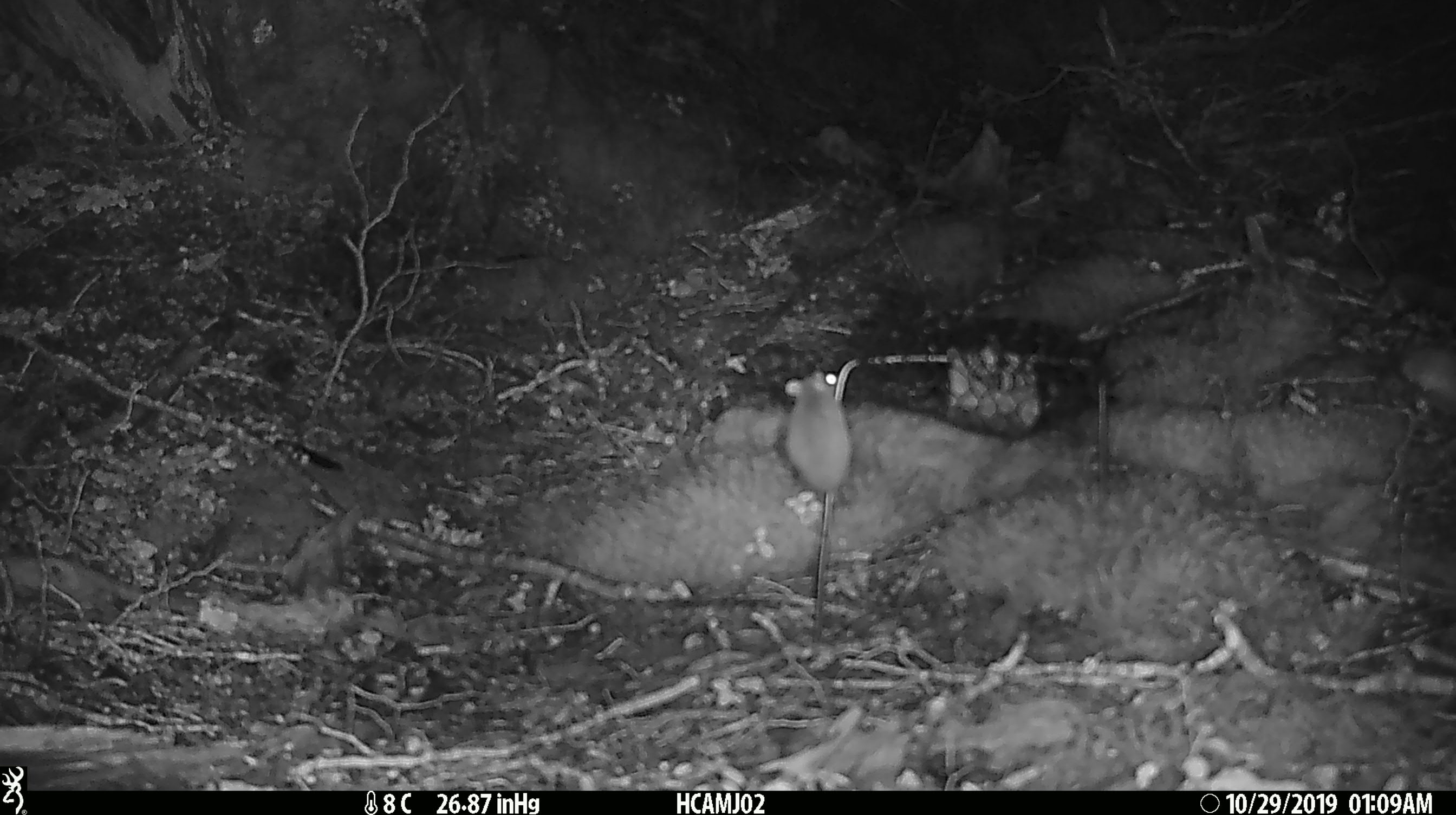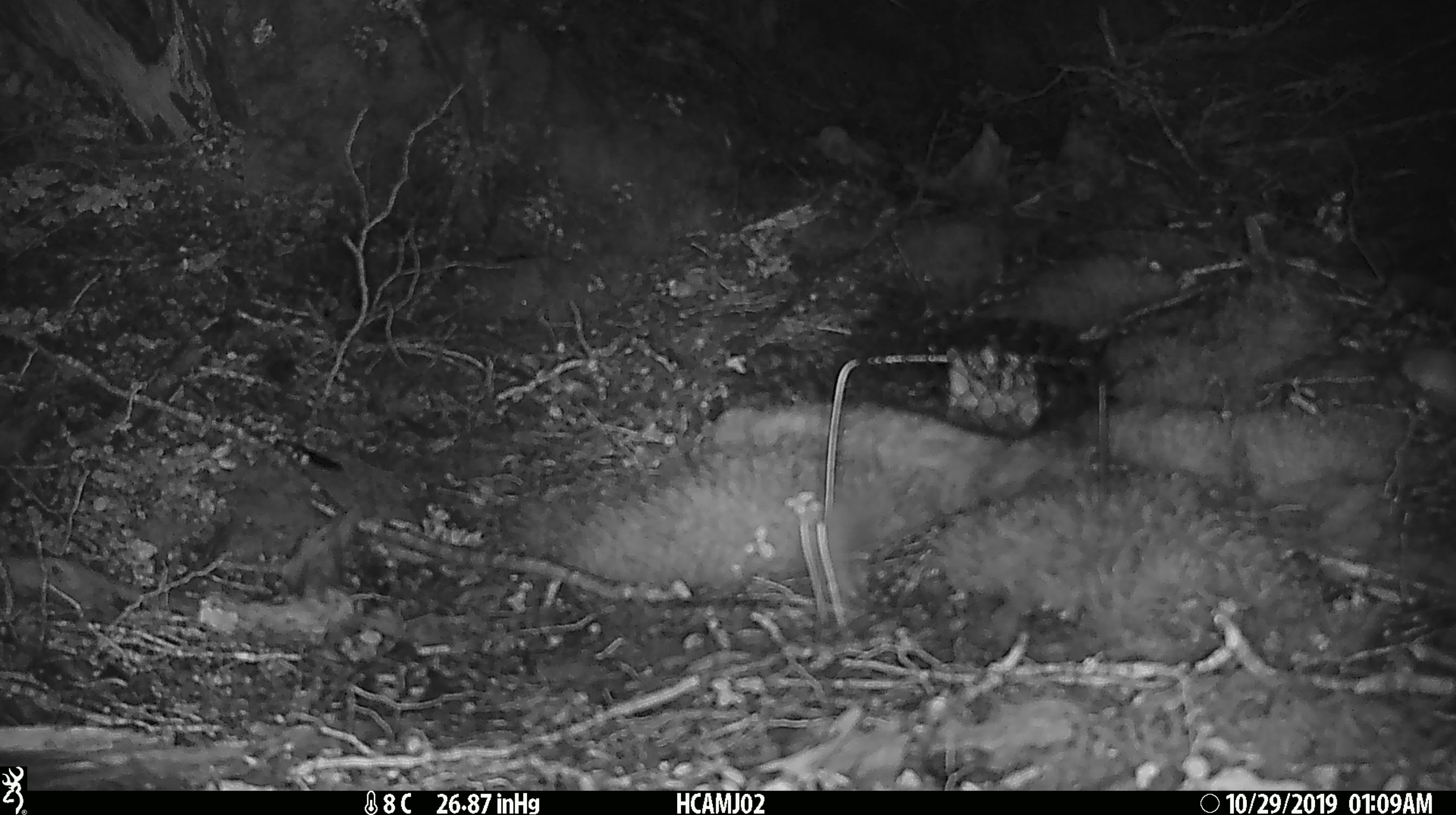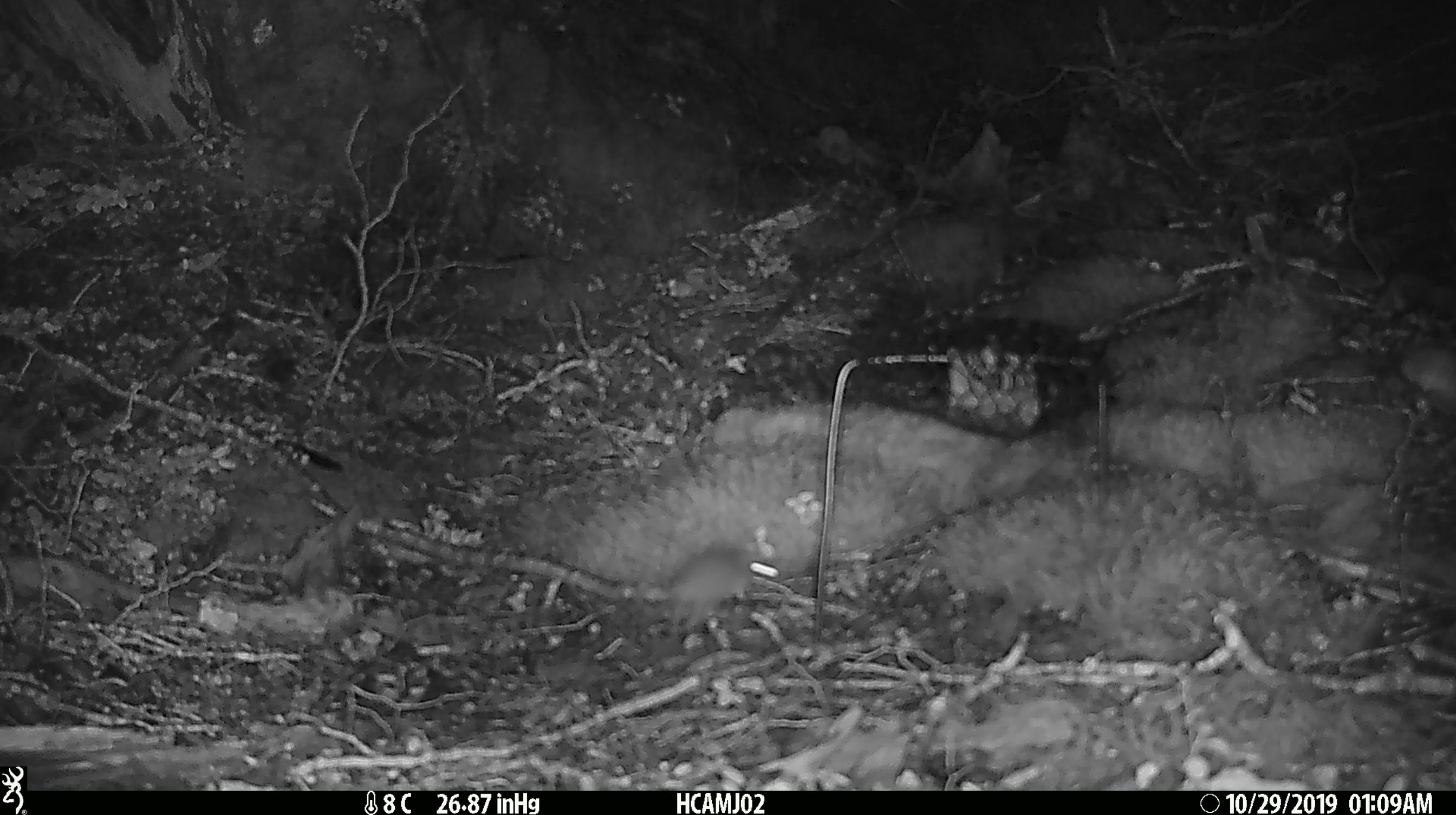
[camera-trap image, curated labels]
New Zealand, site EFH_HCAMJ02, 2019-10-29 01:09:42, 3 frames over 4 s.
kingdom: Animalia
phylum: Chordata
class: Mammalia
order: Rodentia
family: Muridae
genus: Mus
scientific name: Mus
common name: mouse